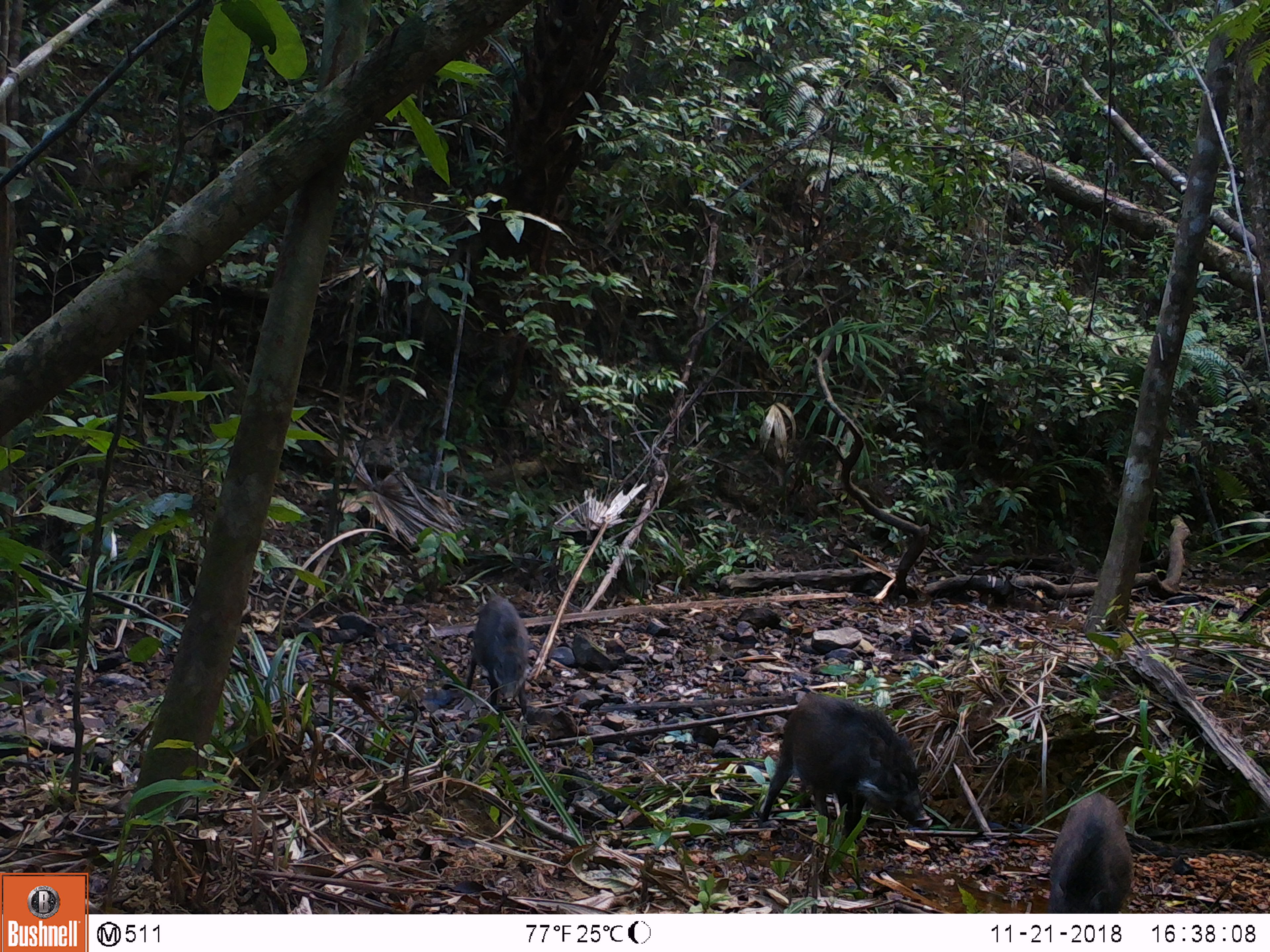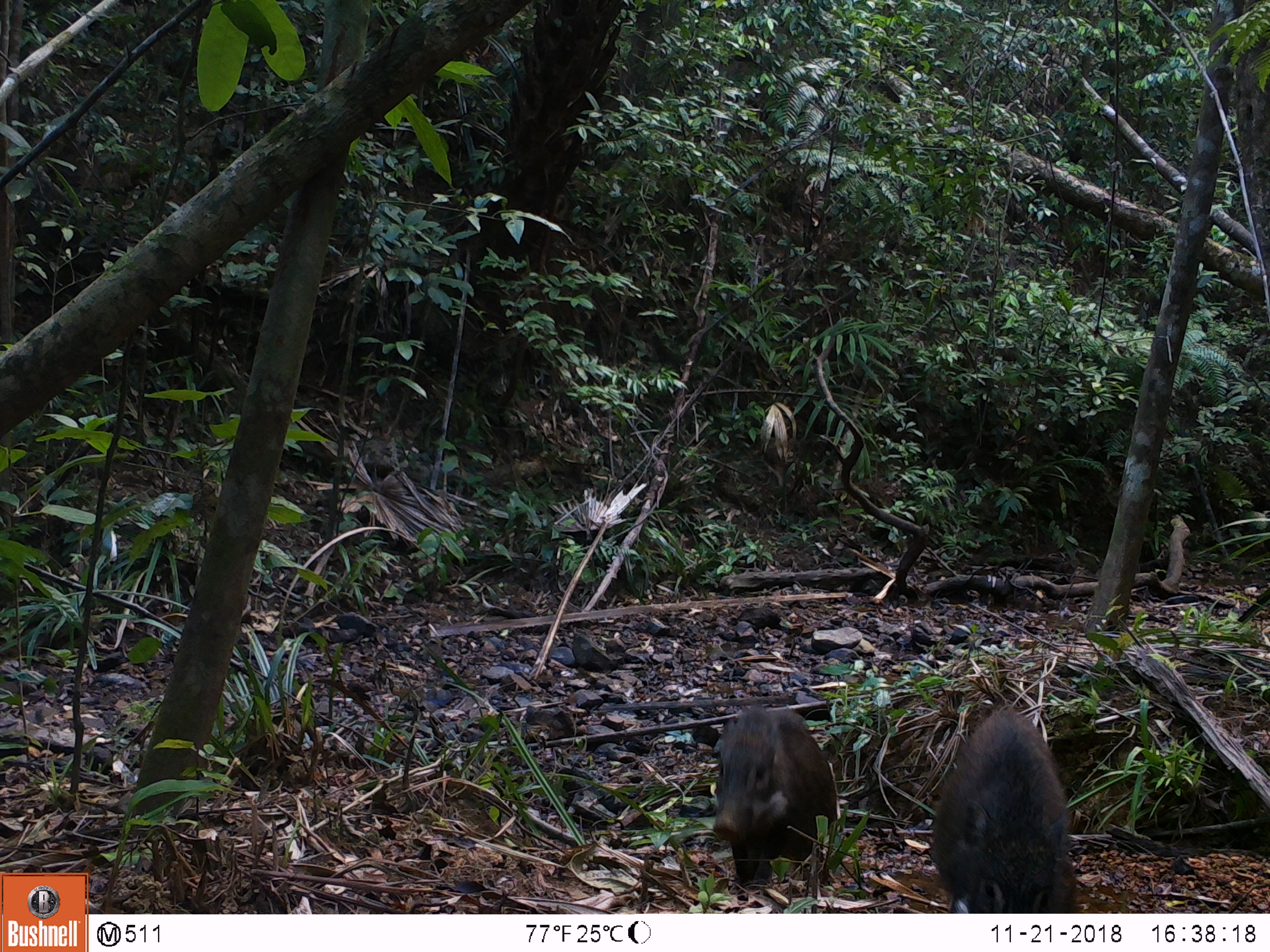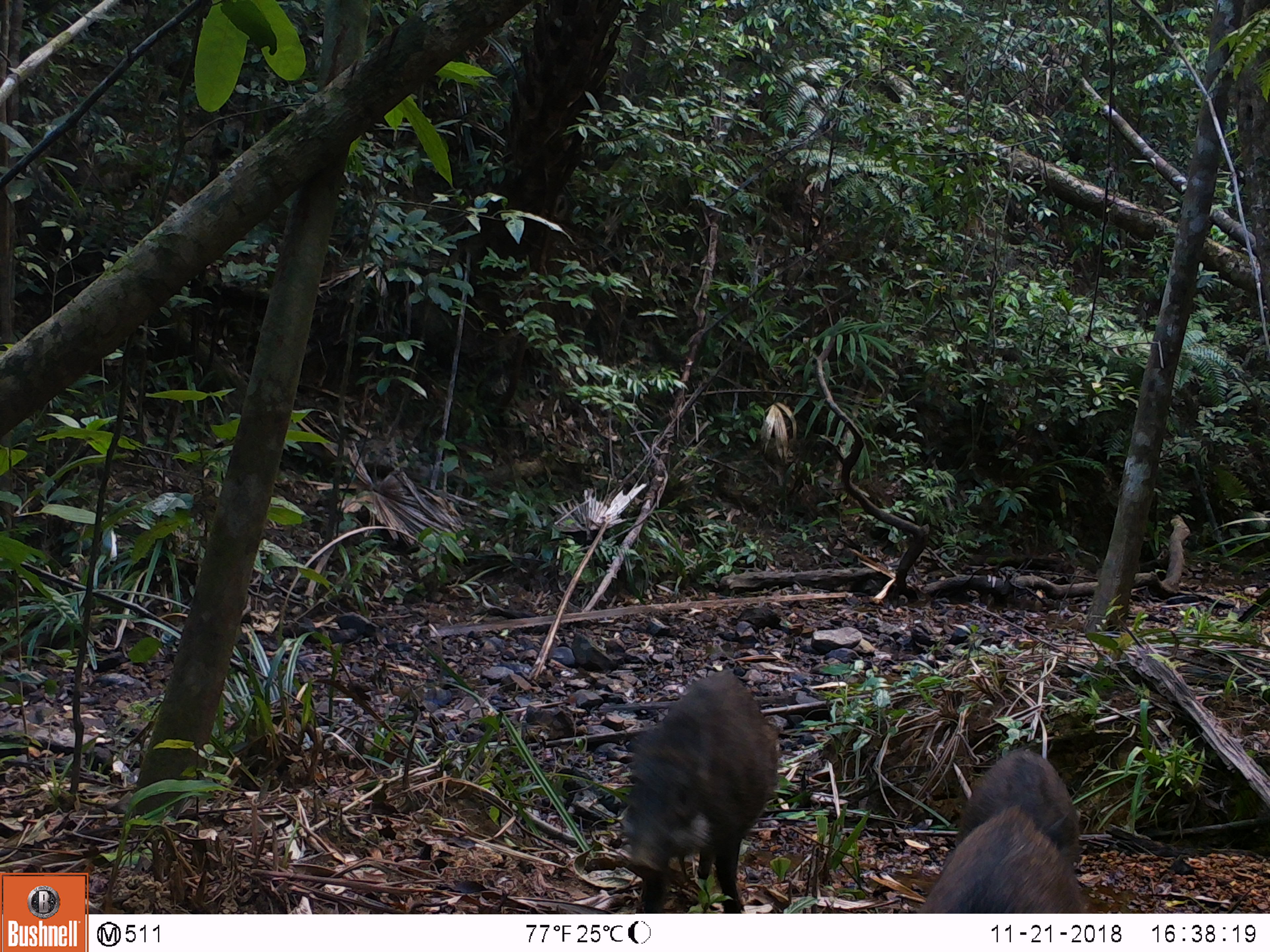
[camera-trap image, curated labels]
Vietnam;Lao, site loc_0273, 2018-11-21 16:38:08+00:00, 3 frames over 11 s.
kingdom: Animalia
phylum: Chordata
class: Mammalia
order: Artiodactyla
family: Suidae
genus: Sus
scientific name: Sus scrofa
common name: eurasian wild pig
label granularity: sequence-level